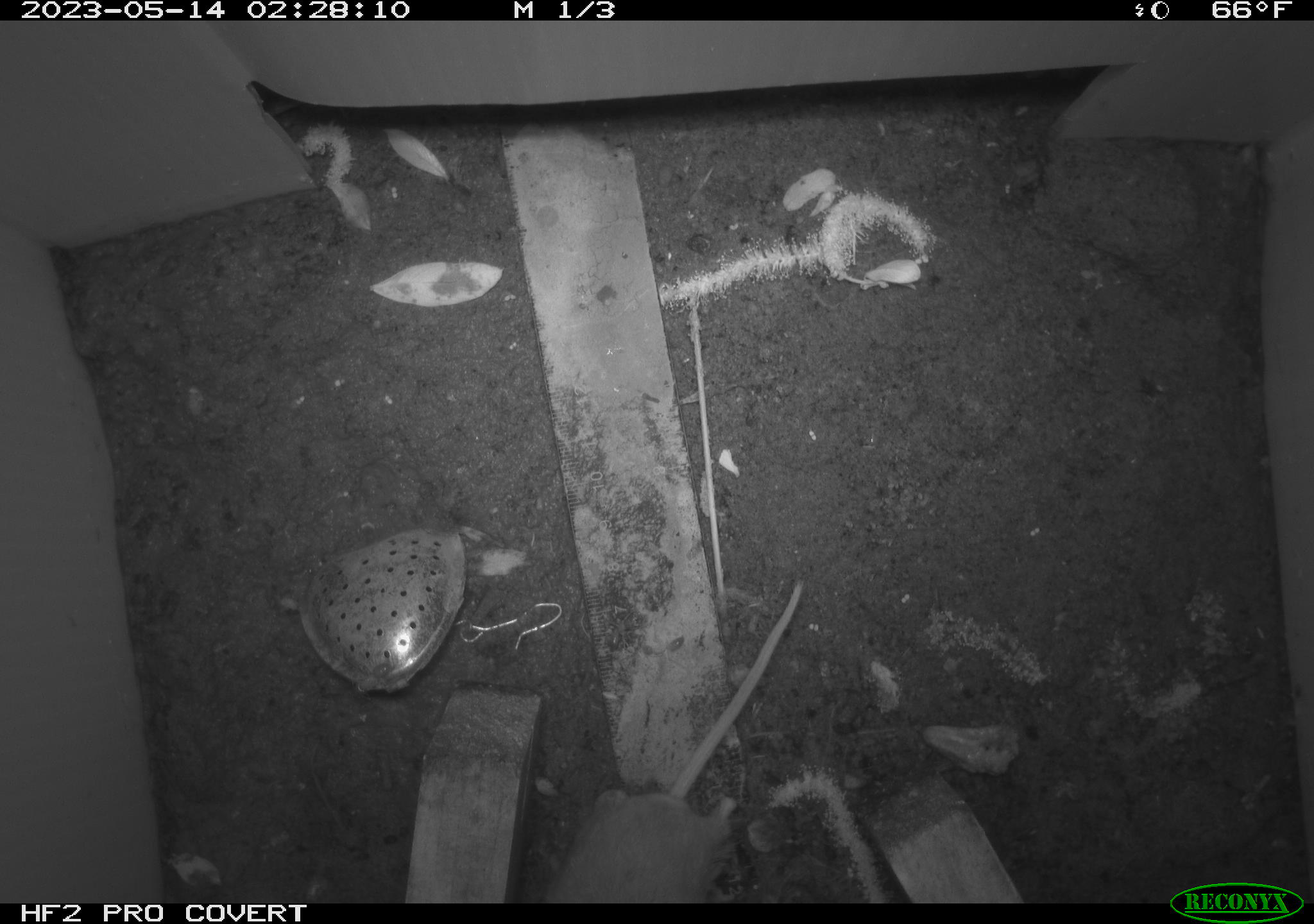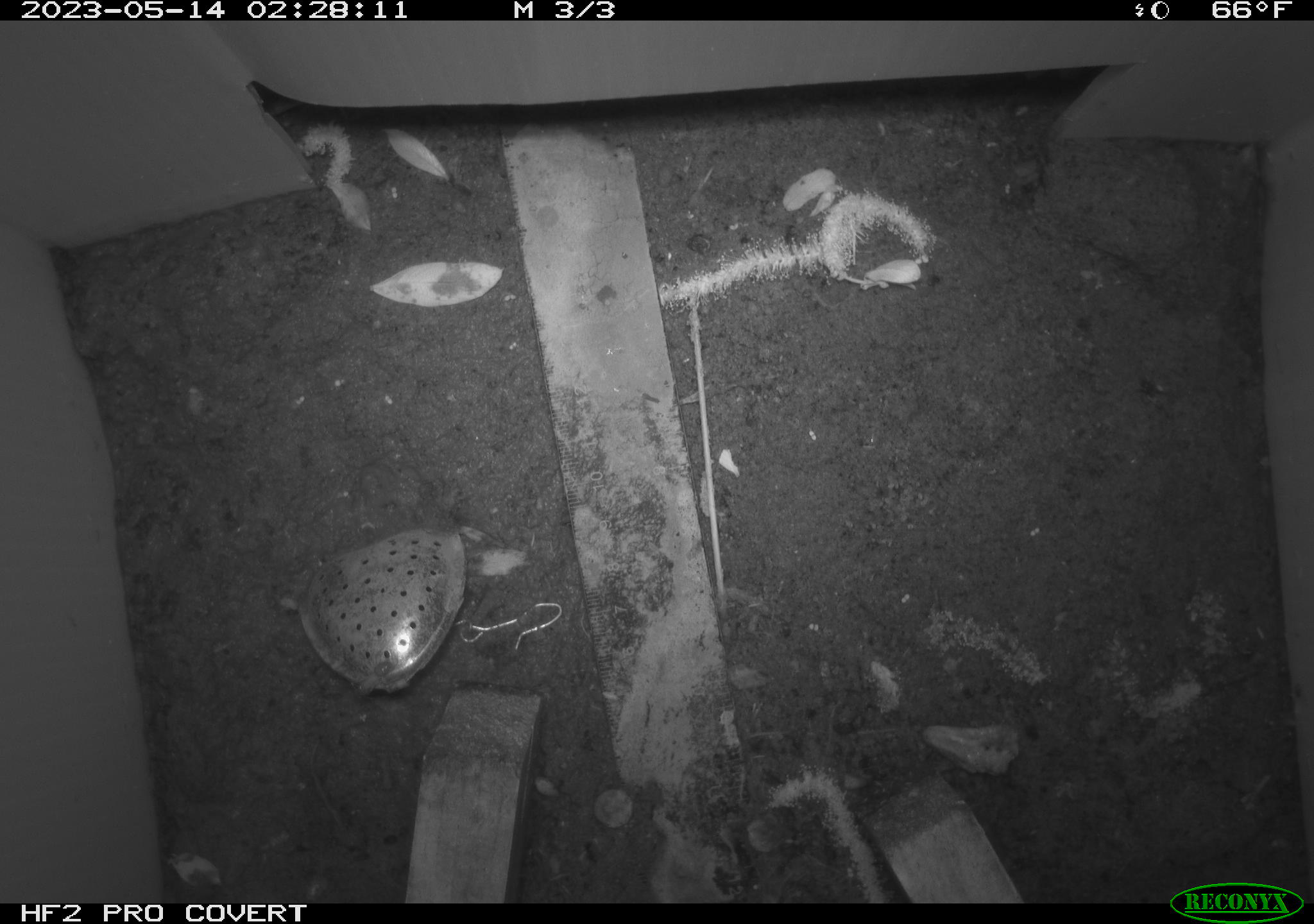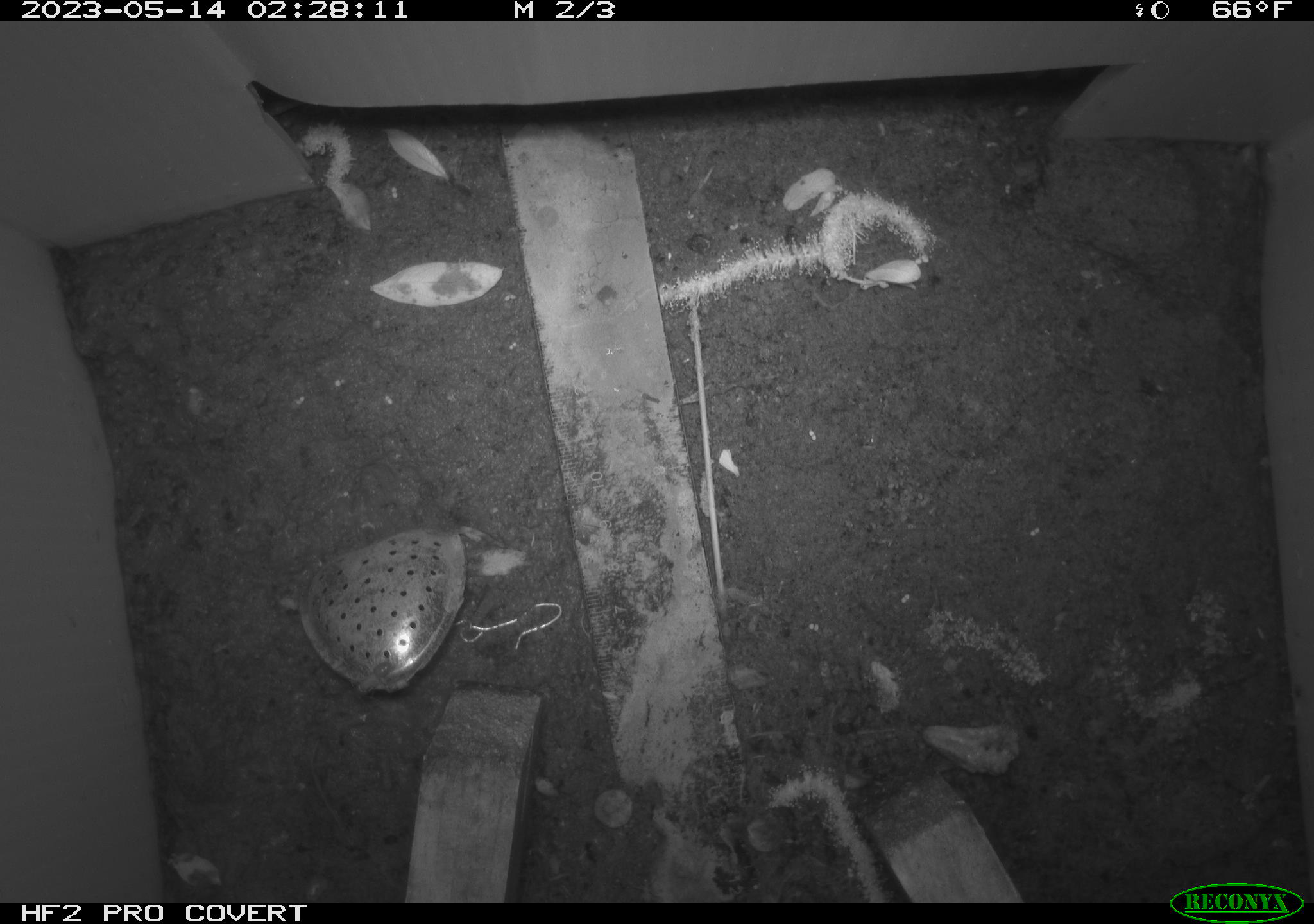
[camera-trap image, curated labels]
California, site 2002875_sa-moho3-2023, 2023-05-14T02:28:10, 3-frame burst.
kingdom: Animalia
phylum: Chordata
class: Mammalia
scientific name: Mammalia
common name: small mammal